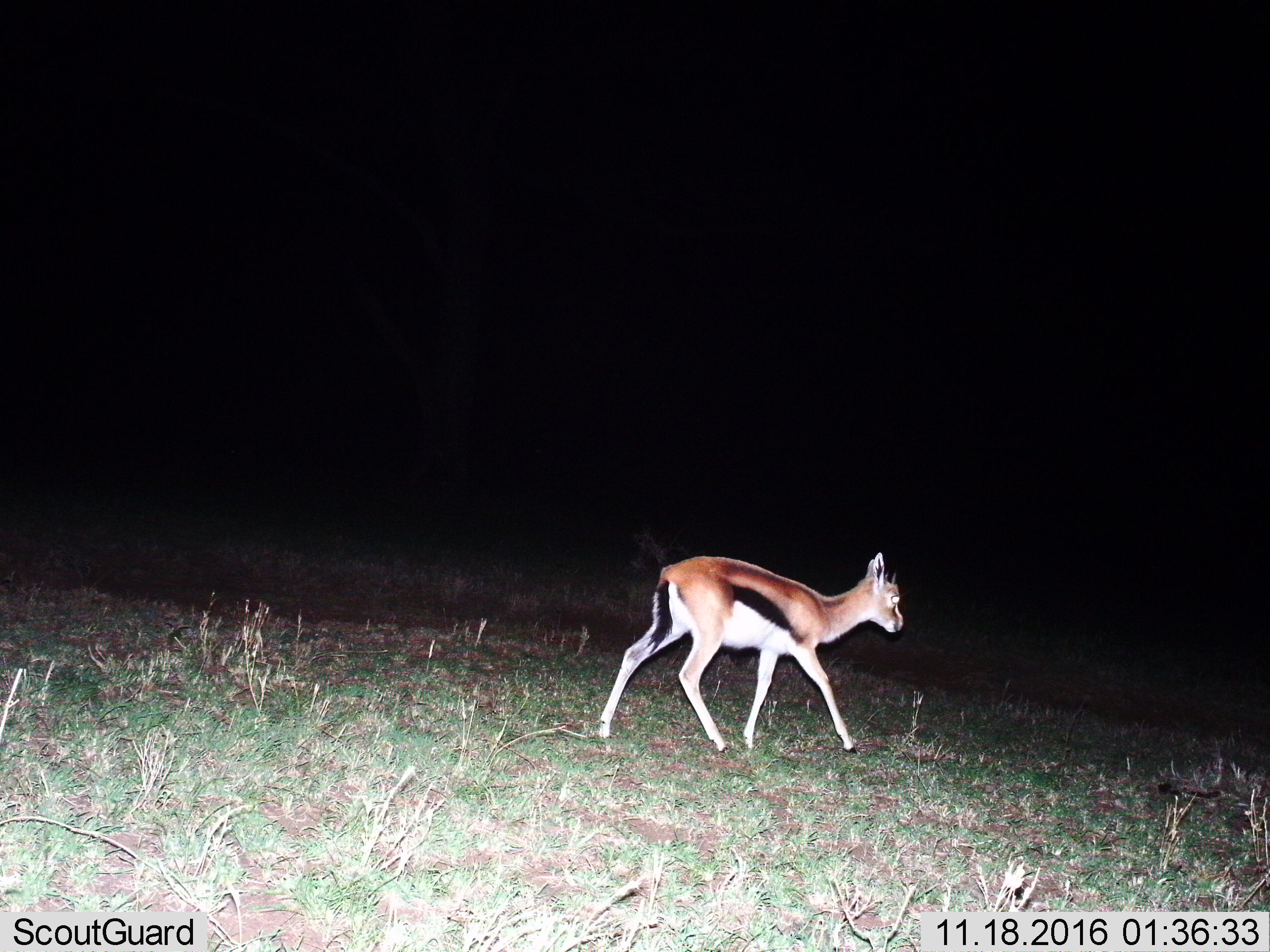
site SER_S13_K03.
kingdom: Animalia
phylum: Chordata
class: Mammalia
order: Artiodactyla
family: Bovidae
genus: Eudorcas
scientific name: Eudorcas thomsonii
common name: thomson's gazelle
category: gazellethomsons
Gazellethomsons (thomson's gazelle) (Eudorcas thomsonii), count 1. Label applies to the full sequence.